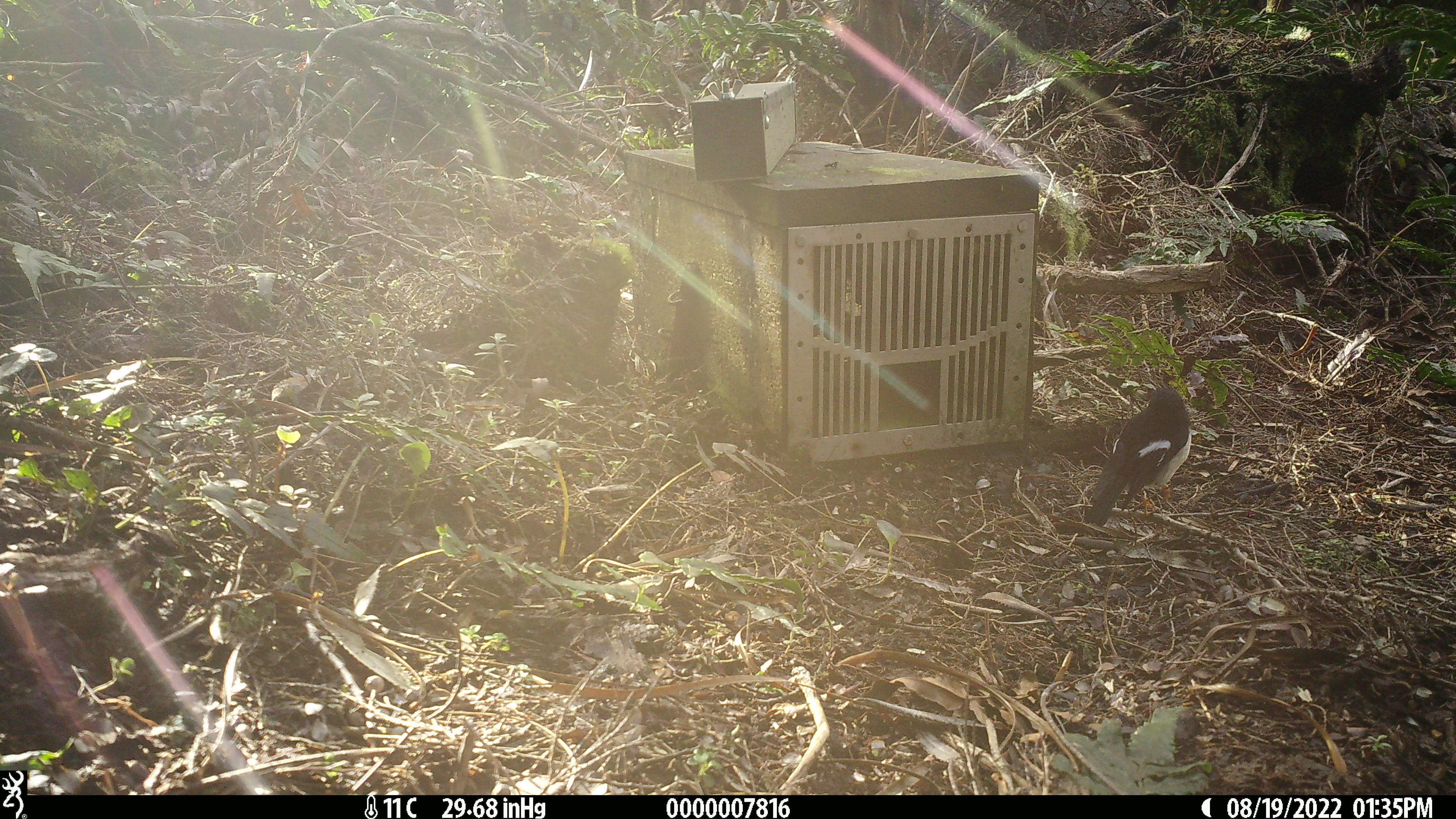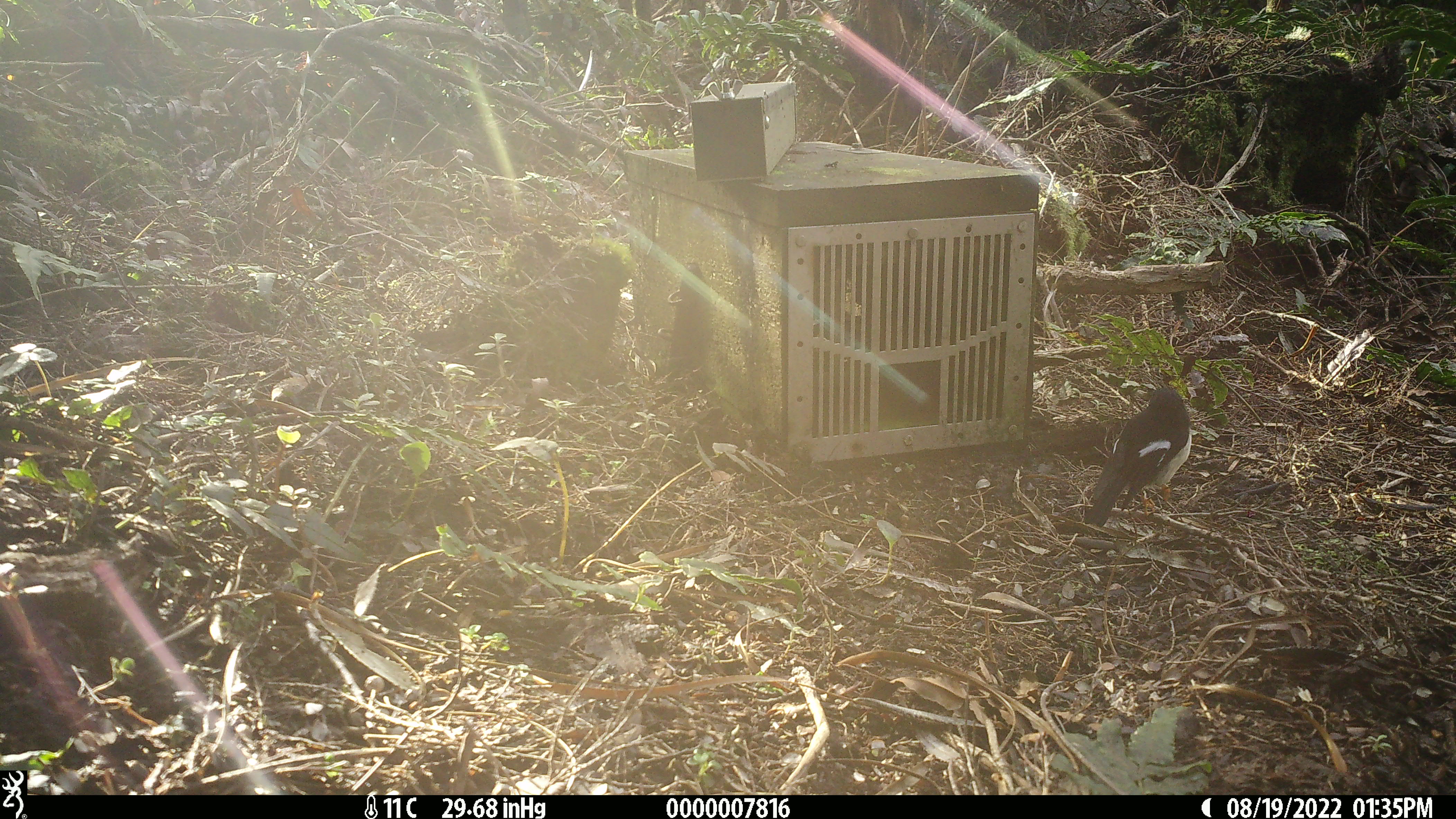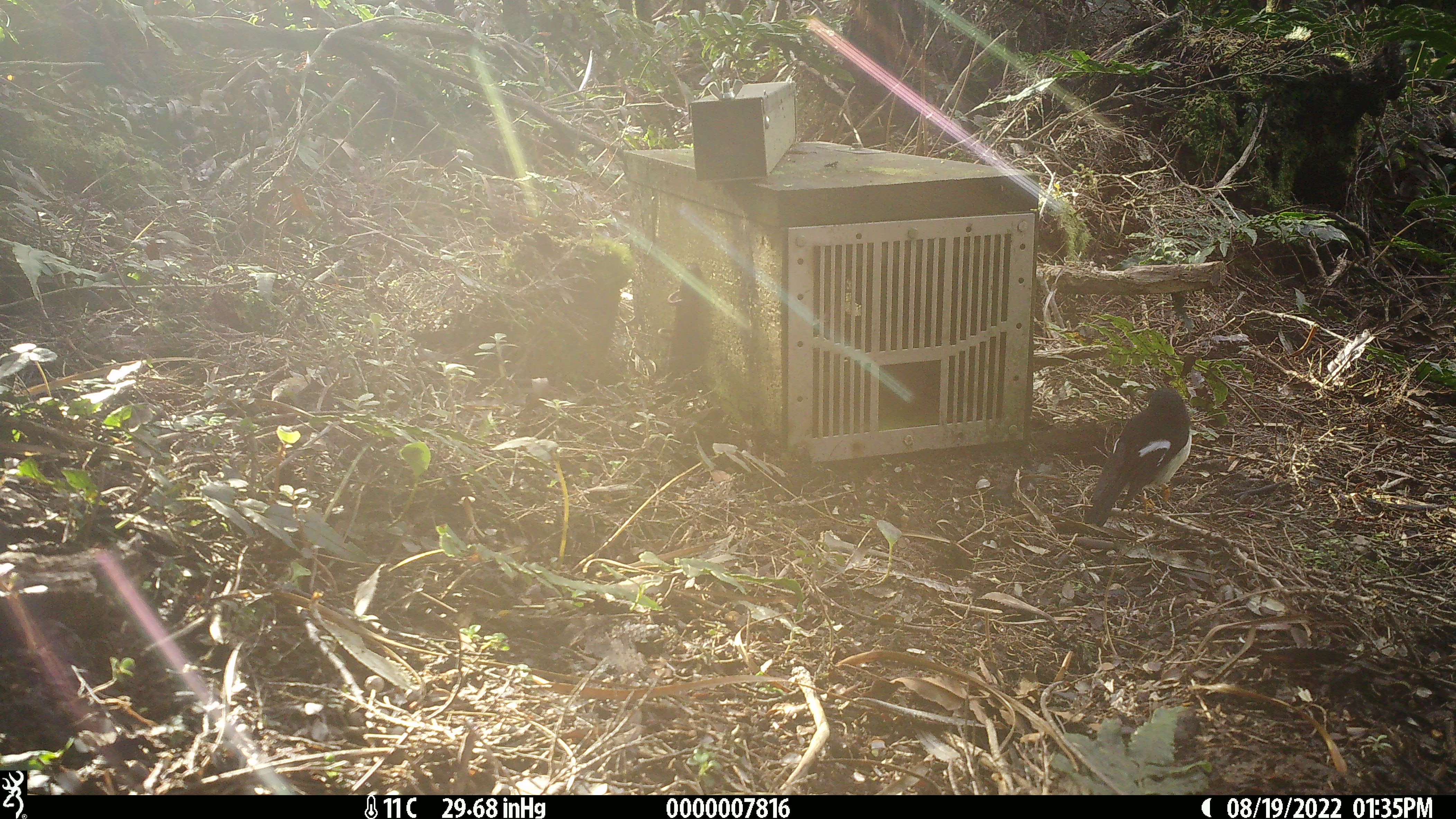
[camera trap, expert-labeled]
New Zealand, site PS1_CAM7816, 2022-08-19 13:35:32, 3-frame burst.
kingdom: Animalia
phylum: Chordata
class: Aves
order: Passeriformes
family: Petroicidae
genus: Petroica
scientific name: Petroica macrocephala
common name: tomtit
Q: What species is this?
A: Tomtit (Petroica macrocephala).